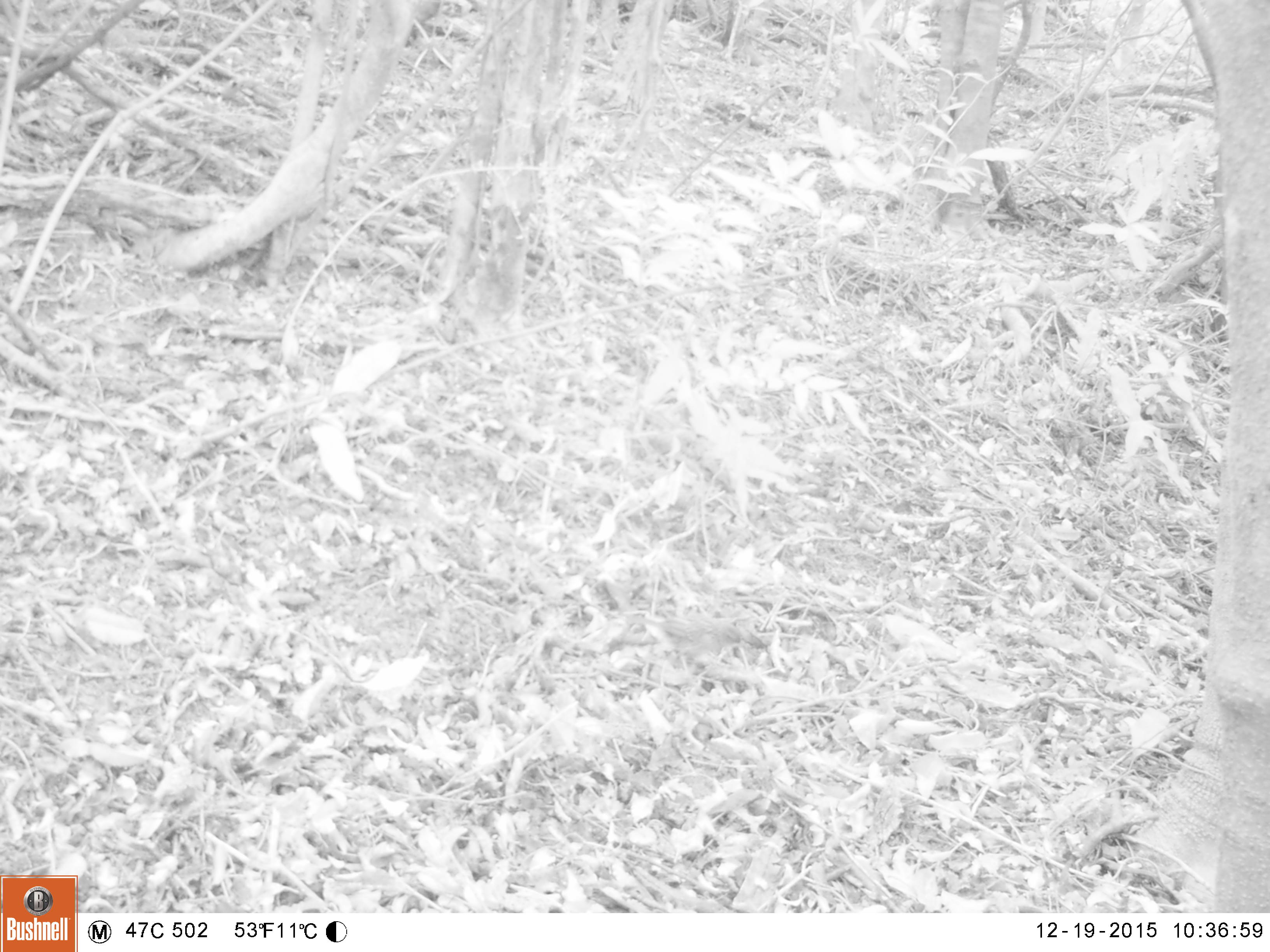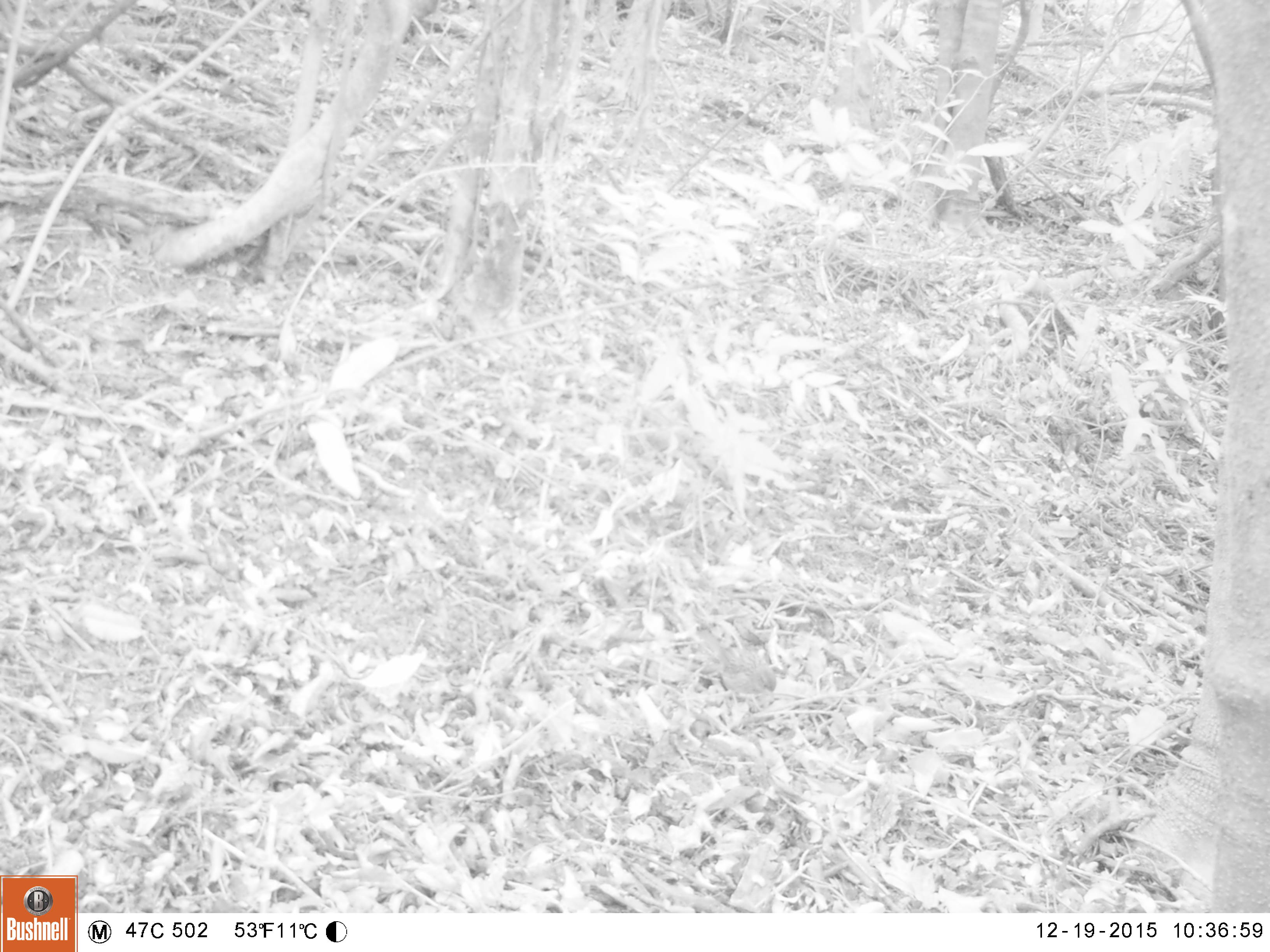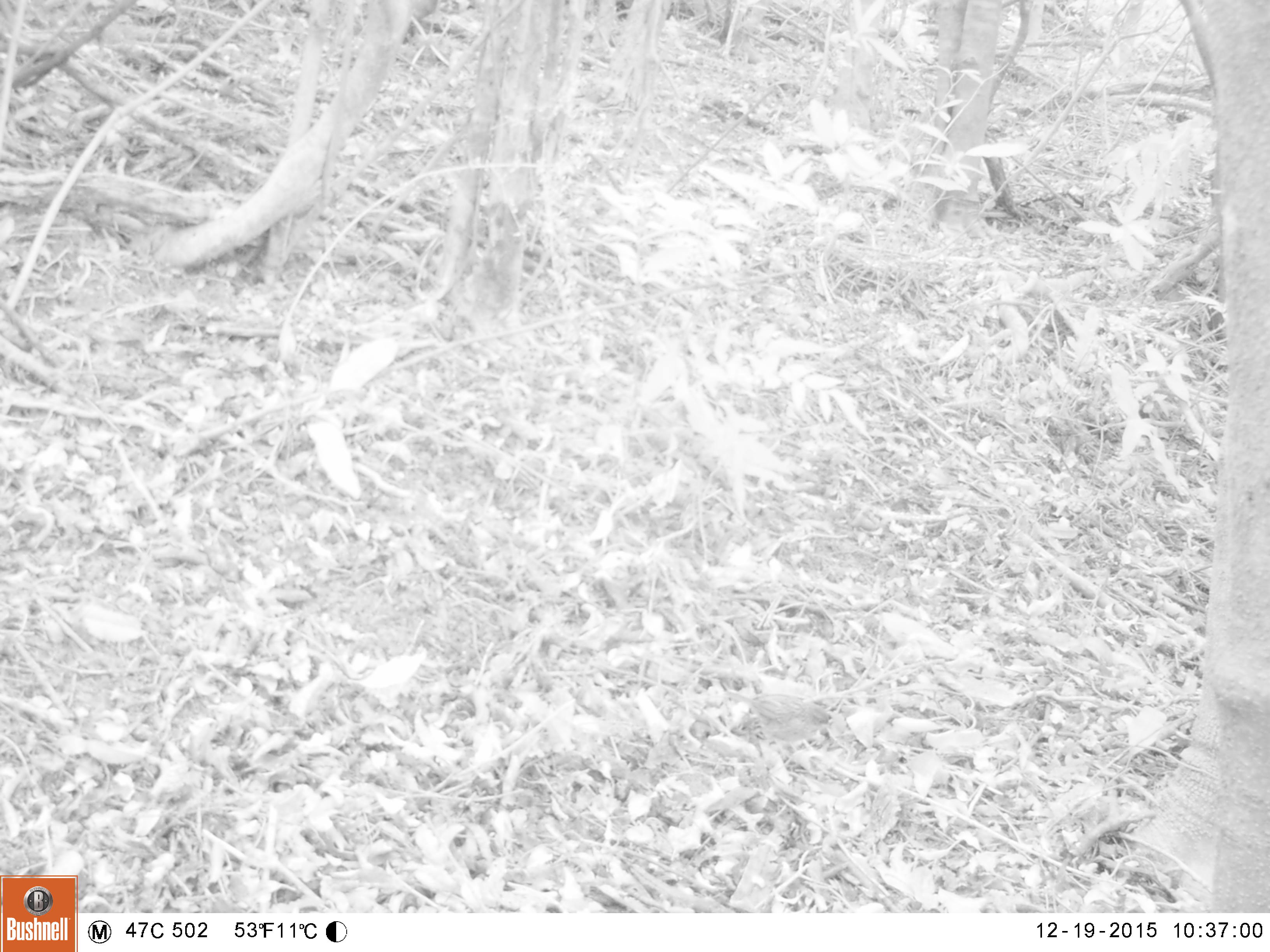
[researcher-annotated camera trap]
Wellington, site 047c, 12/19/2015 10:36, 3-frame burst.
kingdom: Animalia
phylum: Chordata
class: Aves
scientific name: Aves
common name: bird